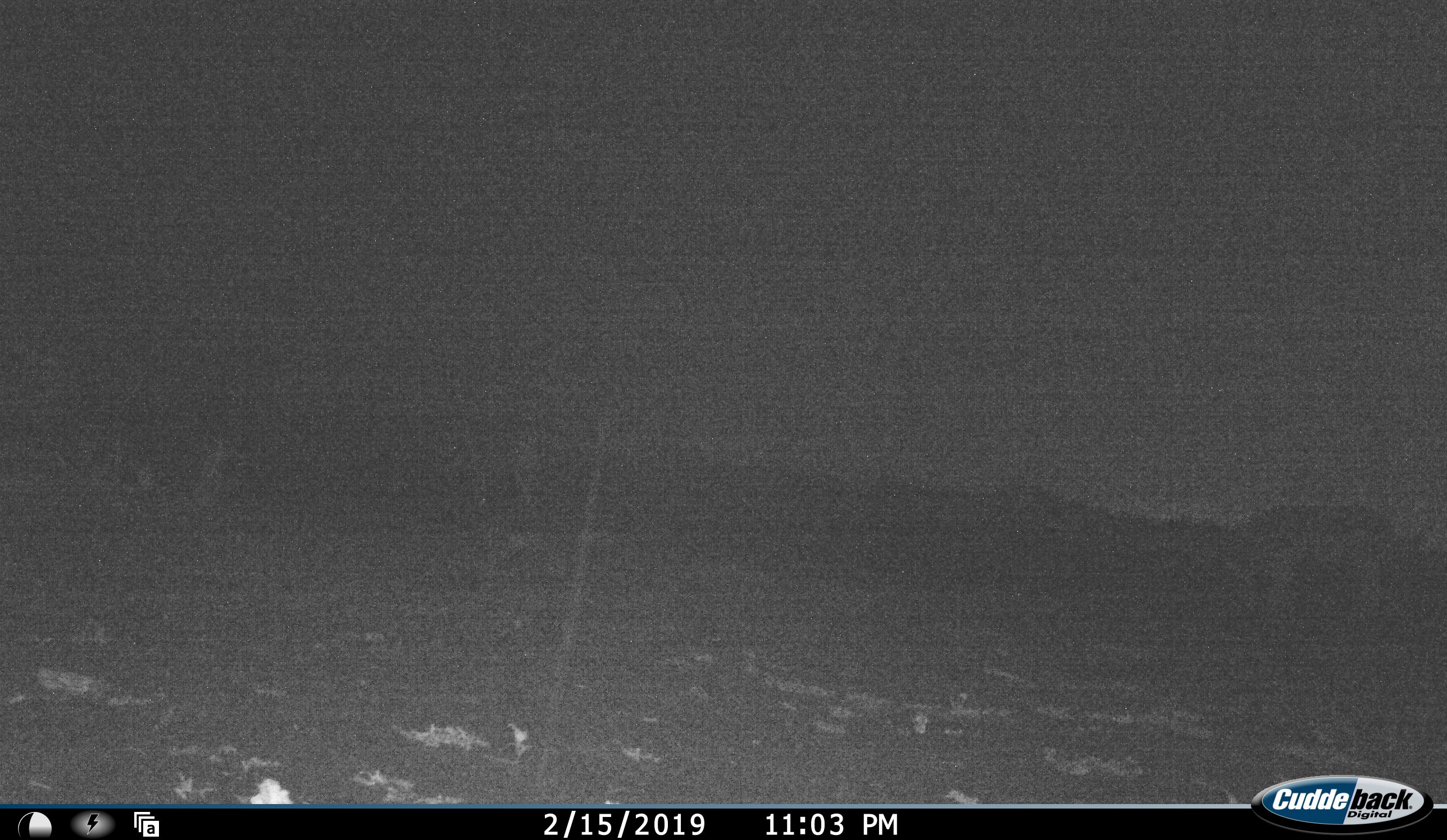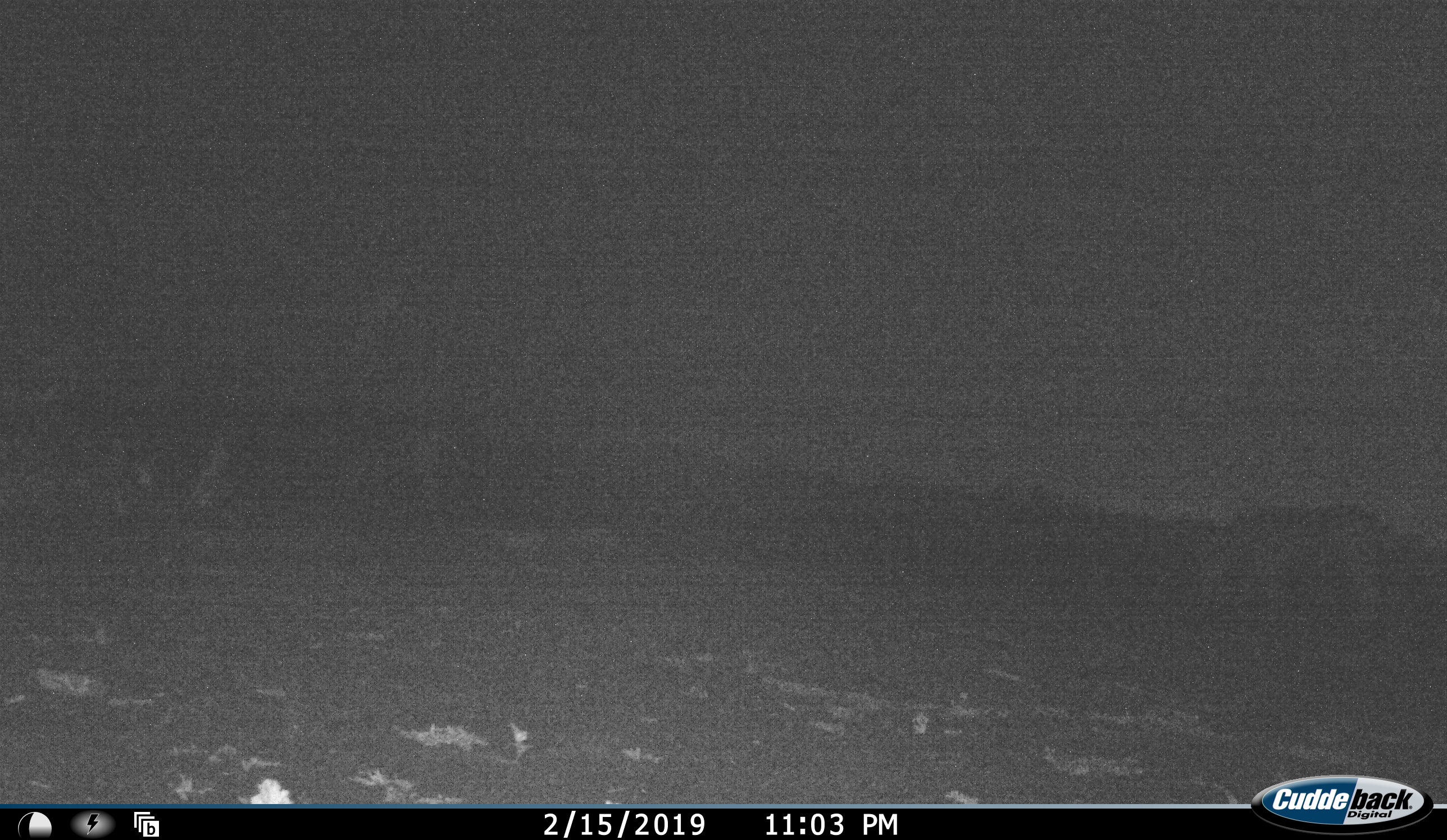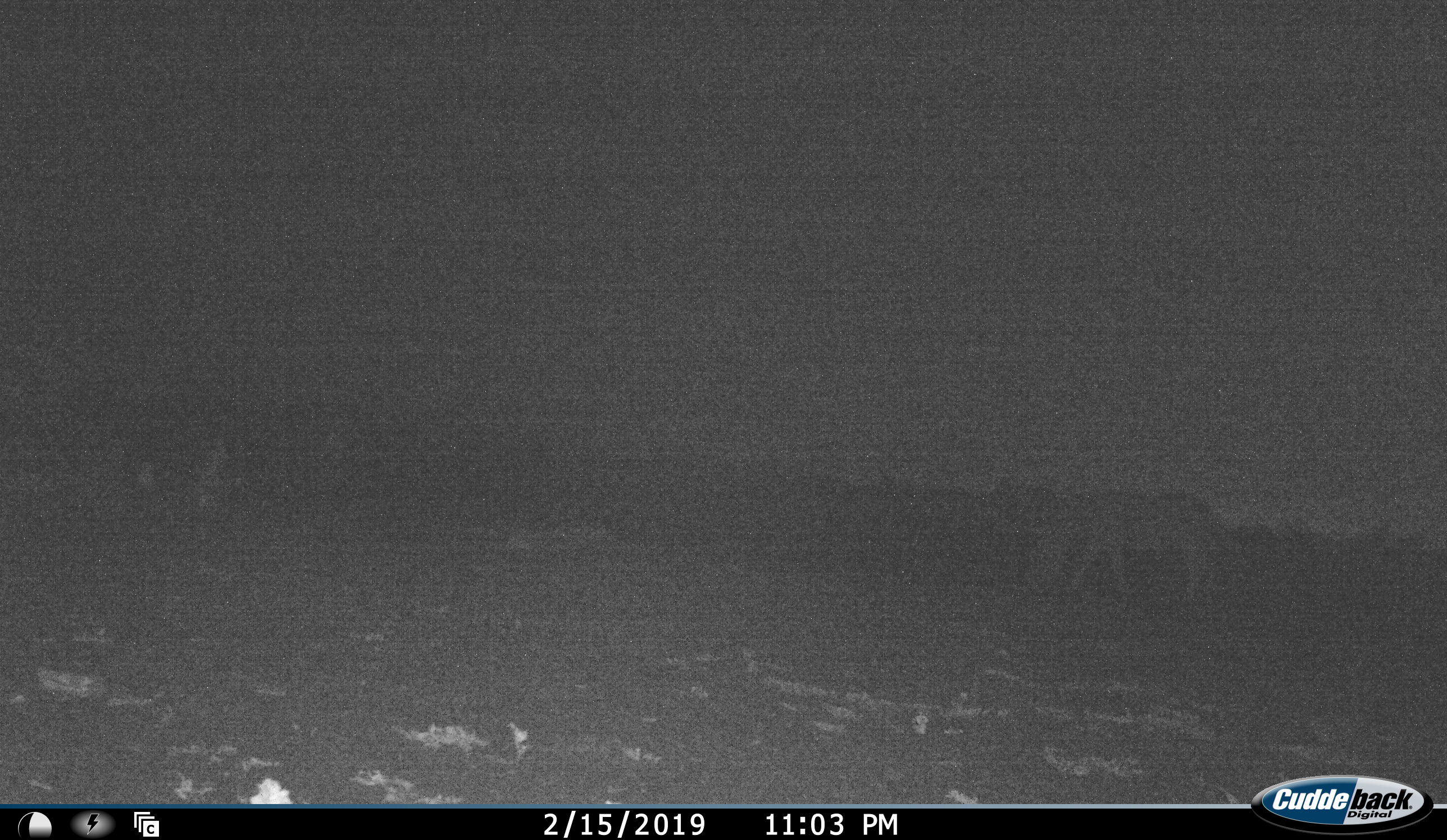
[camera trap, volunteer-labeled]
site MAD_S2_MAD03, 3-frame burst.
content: unidentified animal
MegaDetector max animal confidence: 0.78